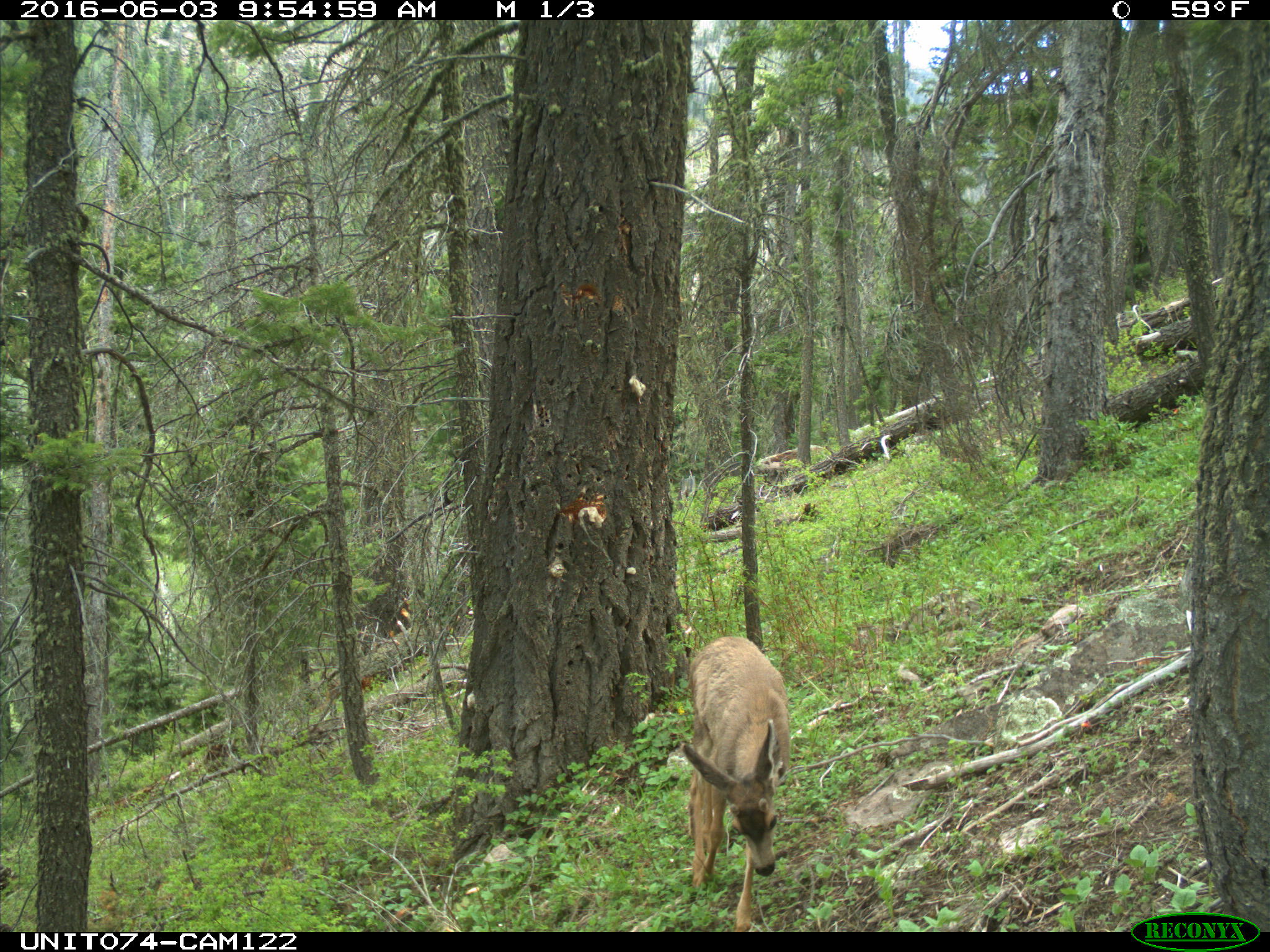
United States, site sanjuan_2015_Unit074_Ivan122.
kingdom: Animalia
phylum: Chordata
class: Mammalia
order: Artiodactyla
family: Cervidae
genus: Odocoileus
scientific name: Odocoileus hemionus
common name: mule deer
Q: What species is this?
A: Odocoileus hemionus (mule deer).